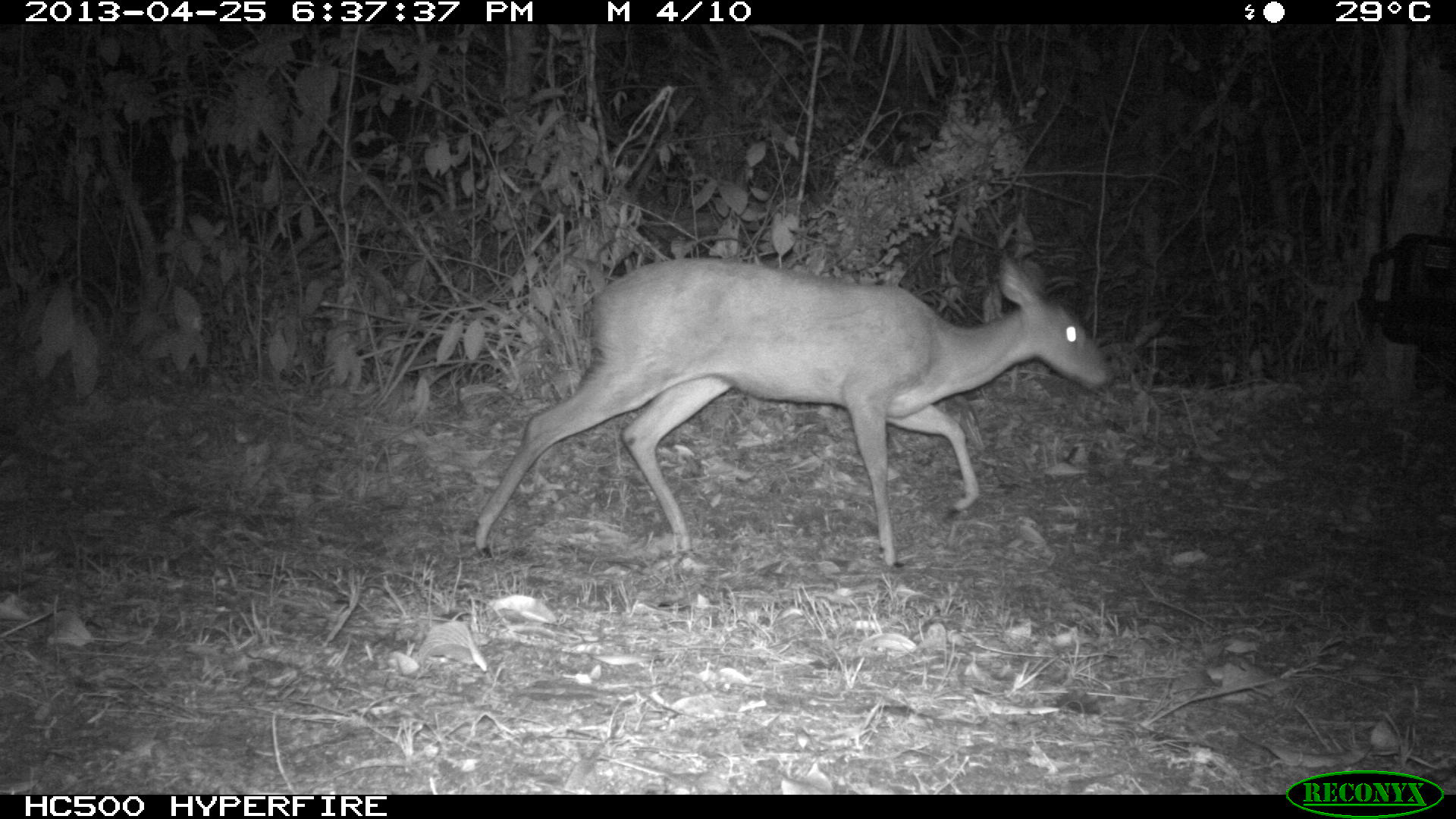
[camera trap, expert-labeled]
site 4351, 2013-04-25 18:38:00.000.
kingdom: Animalia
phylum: Chordata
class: Mammalia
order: Artiodactyla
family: Cervidae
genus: Mazama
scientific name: Mazama temama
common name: central american red brocket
Mazama temama (central american red brocket), count 1, sex female.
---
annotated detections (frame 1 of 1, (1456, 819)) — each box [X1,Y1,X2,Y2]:
mazama temama: [469,253,1110,561]